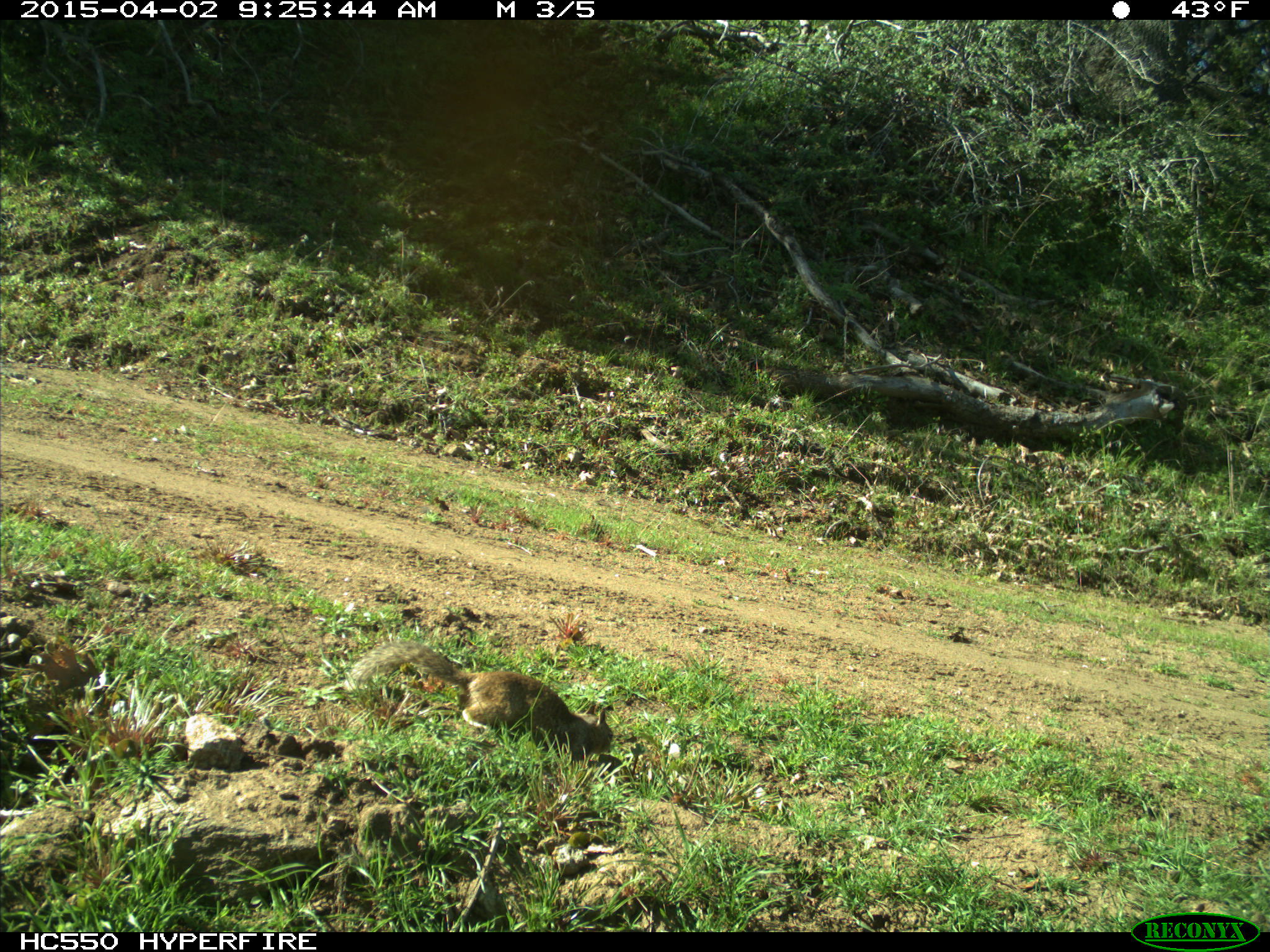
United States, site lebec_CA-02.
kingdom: Animalia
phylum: Chordata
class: Mammalia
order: Rodentia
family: Sciuridae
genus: Otospermophilus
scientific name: Otospermophilus beecheyi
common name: california ground squirrel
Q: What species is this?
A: Otospermophilus beecheyi (california ground squirrel).